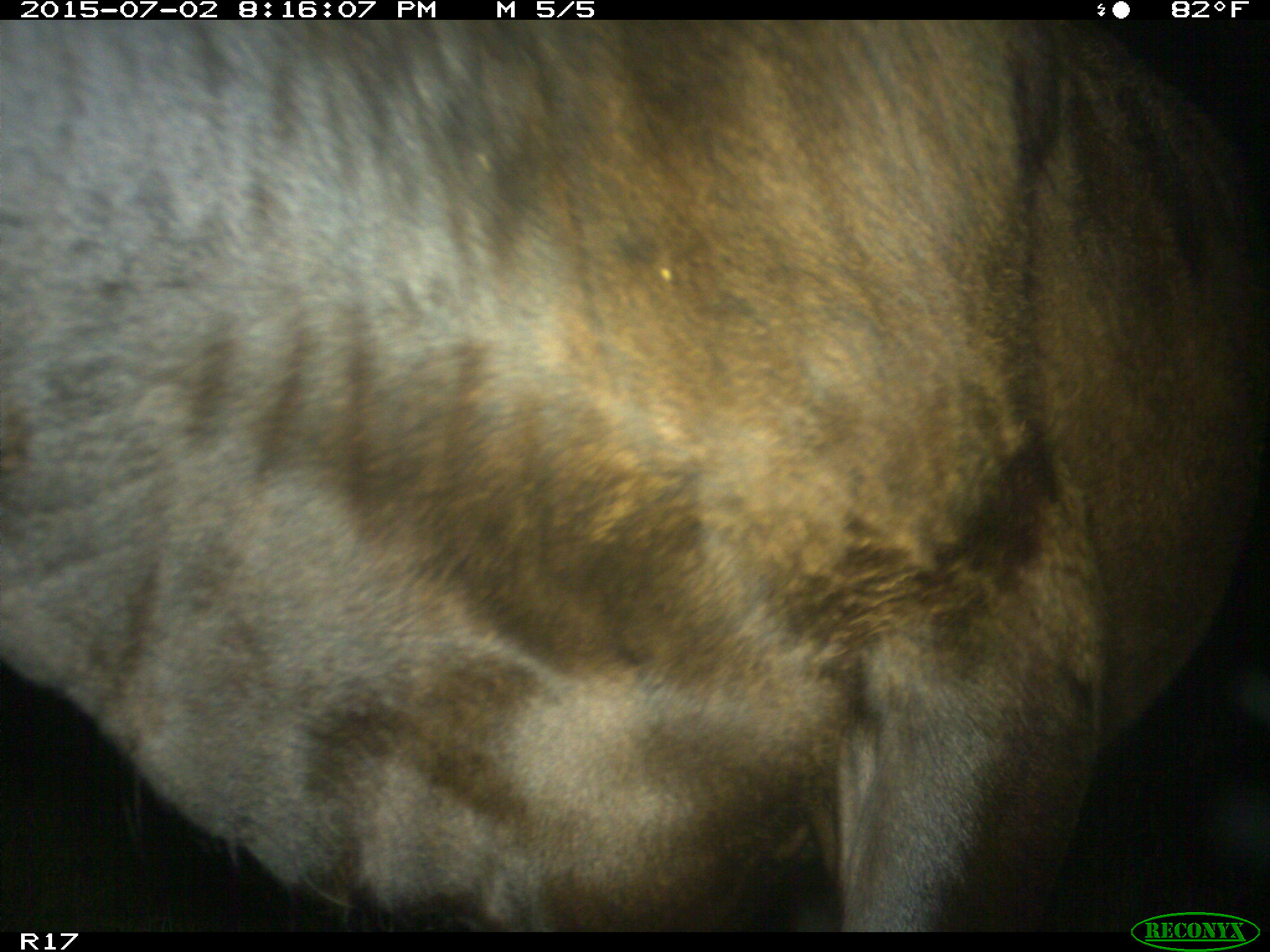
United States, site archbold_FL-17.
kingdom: Animalia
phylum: Chordata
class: Mammalia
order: Artiodactyla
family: Bovidae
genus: Bos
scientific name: Bos taurus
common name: domestic cow